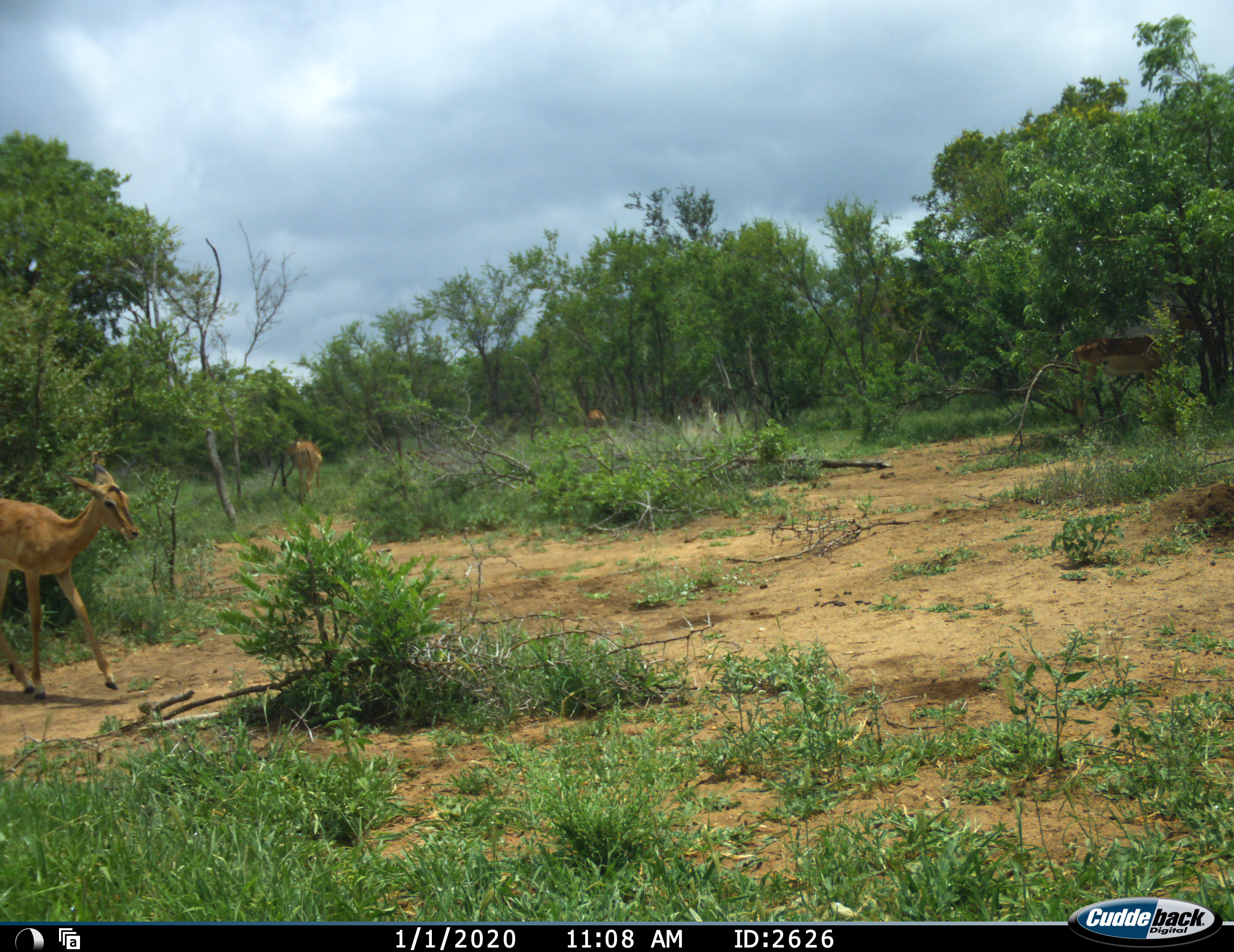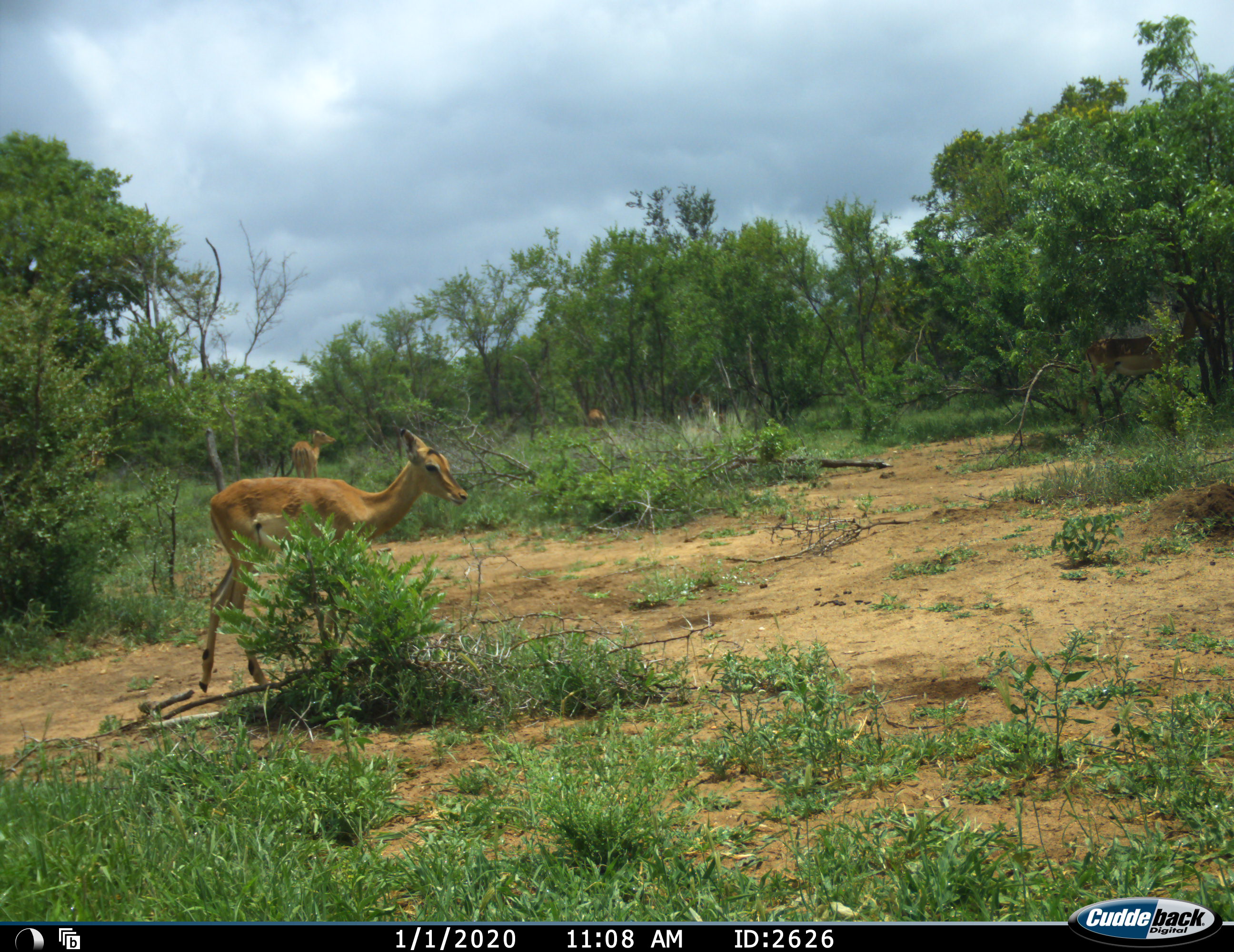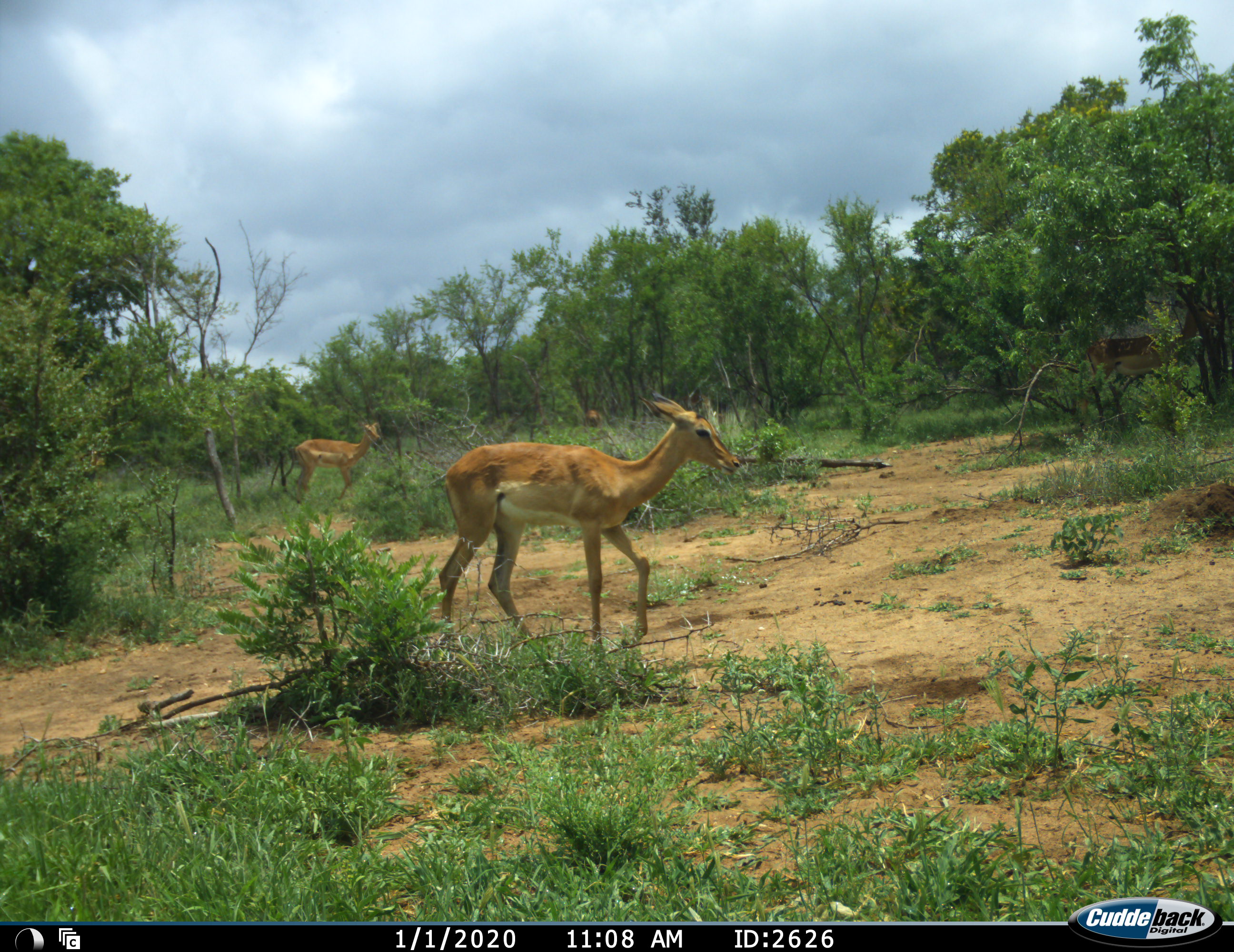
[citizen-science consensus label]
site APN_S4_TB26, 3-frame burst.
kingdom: Animalia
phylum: Chordata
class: Mammalia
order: Artiodactyla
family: Bovidae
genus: Aepyceros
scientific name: Aepyceros melampus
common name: impala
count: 3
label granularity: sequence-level